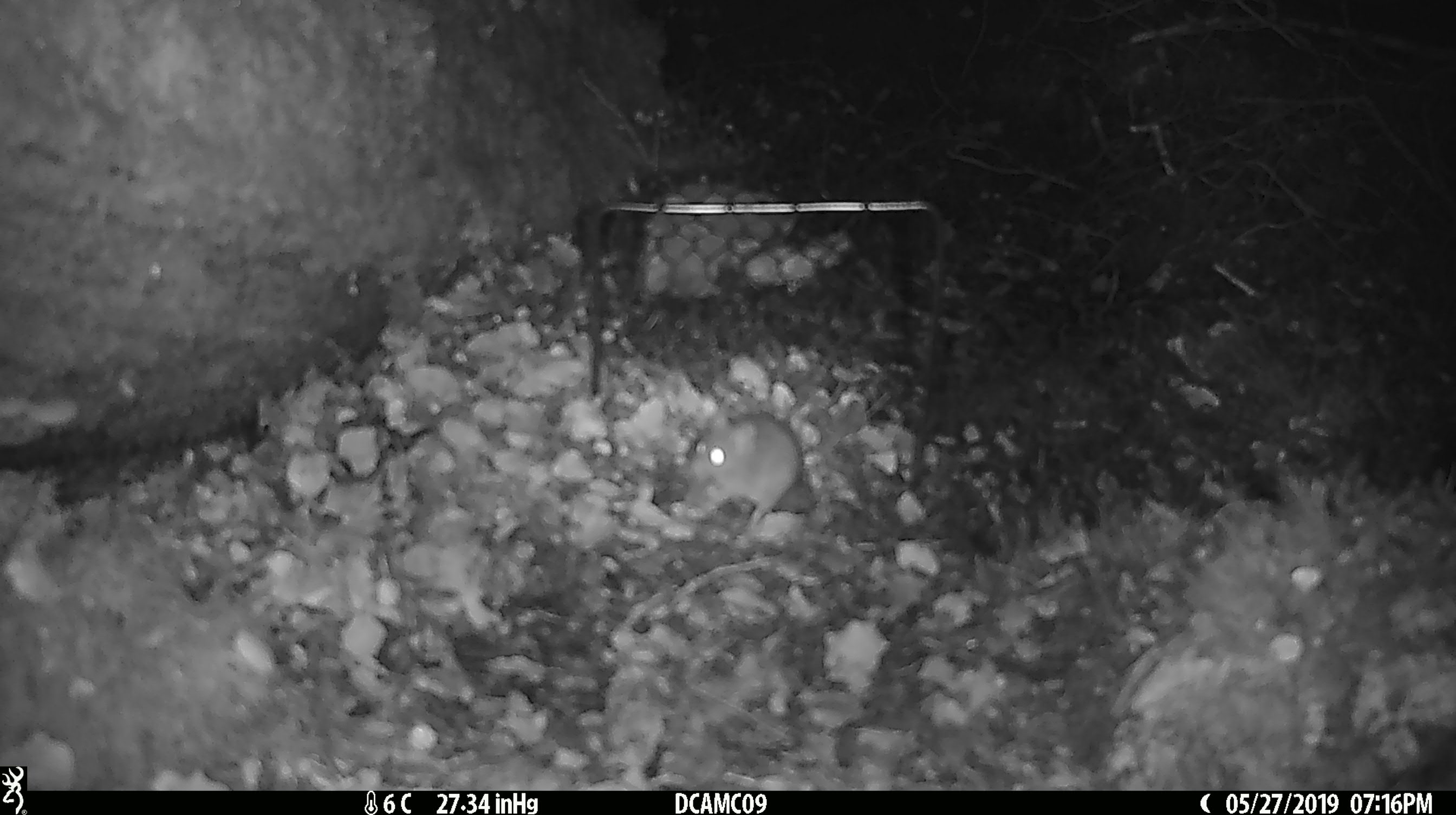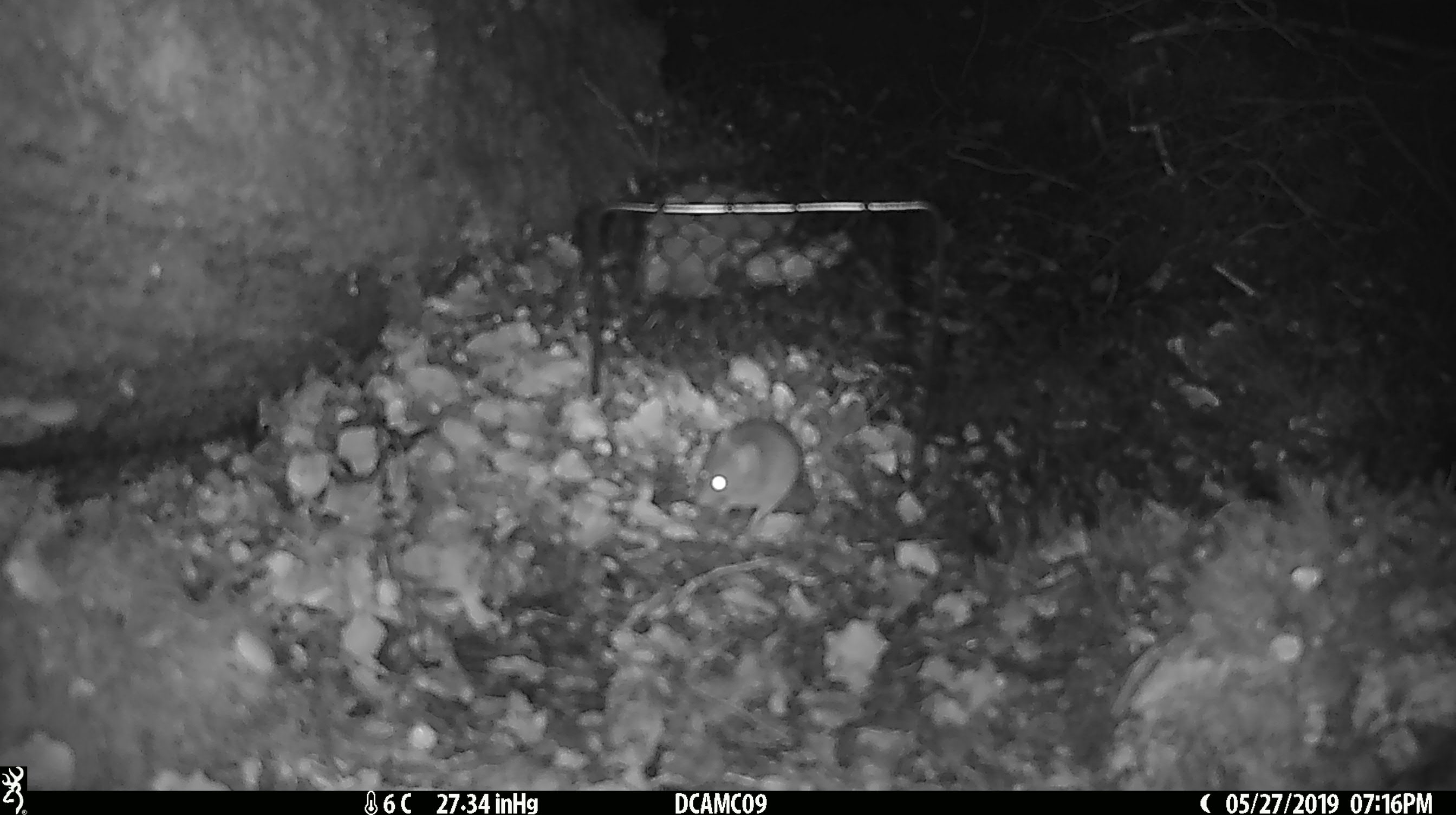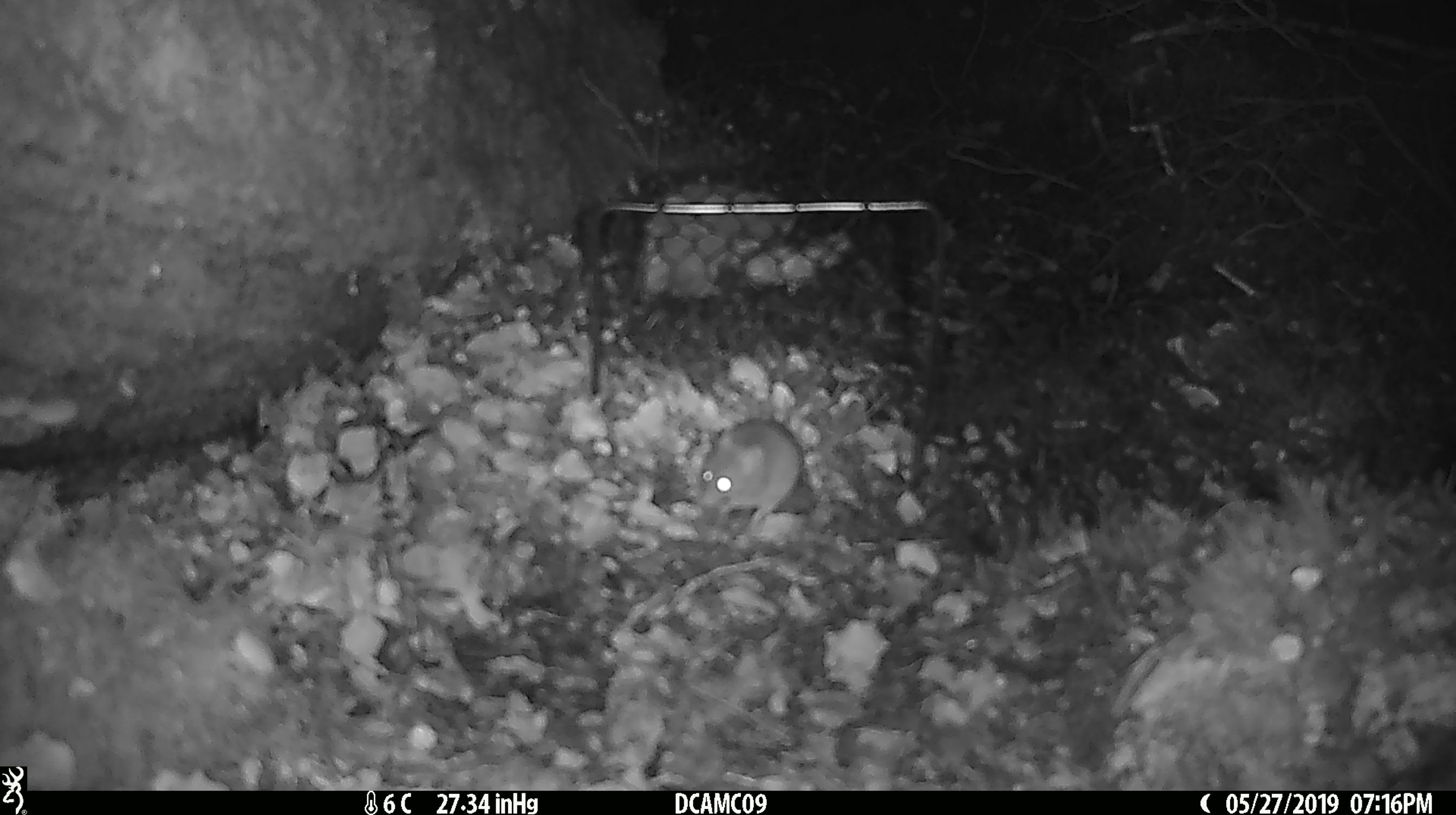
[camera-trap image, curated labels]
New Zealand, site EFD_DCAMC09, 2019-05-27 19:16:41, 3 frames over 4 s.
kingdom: Animalia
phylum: Chordata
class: Mammalia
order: Rodentia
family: Muridae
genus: Mus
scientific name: Mus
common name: mouse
Mouse (Mus).